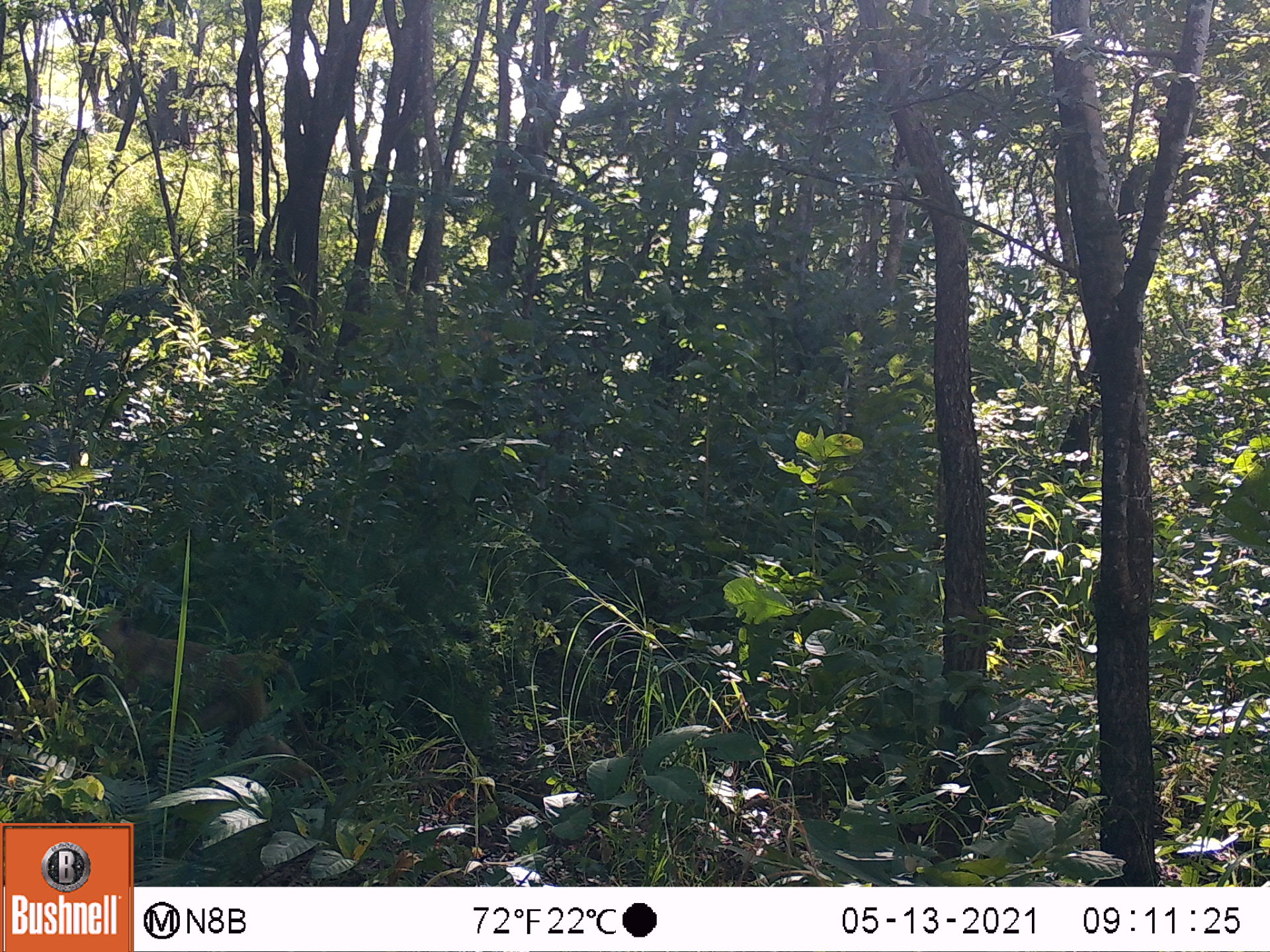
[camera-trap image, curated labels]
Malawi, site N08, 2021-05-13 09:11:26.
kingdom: Animalia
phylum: Chordata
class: Mammalia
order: Primates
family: Cercopithecidae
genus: Papio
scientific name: Papio cynocephalus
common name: yellow baboon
Yellow baboon (Papio cynocephalus), count 1.